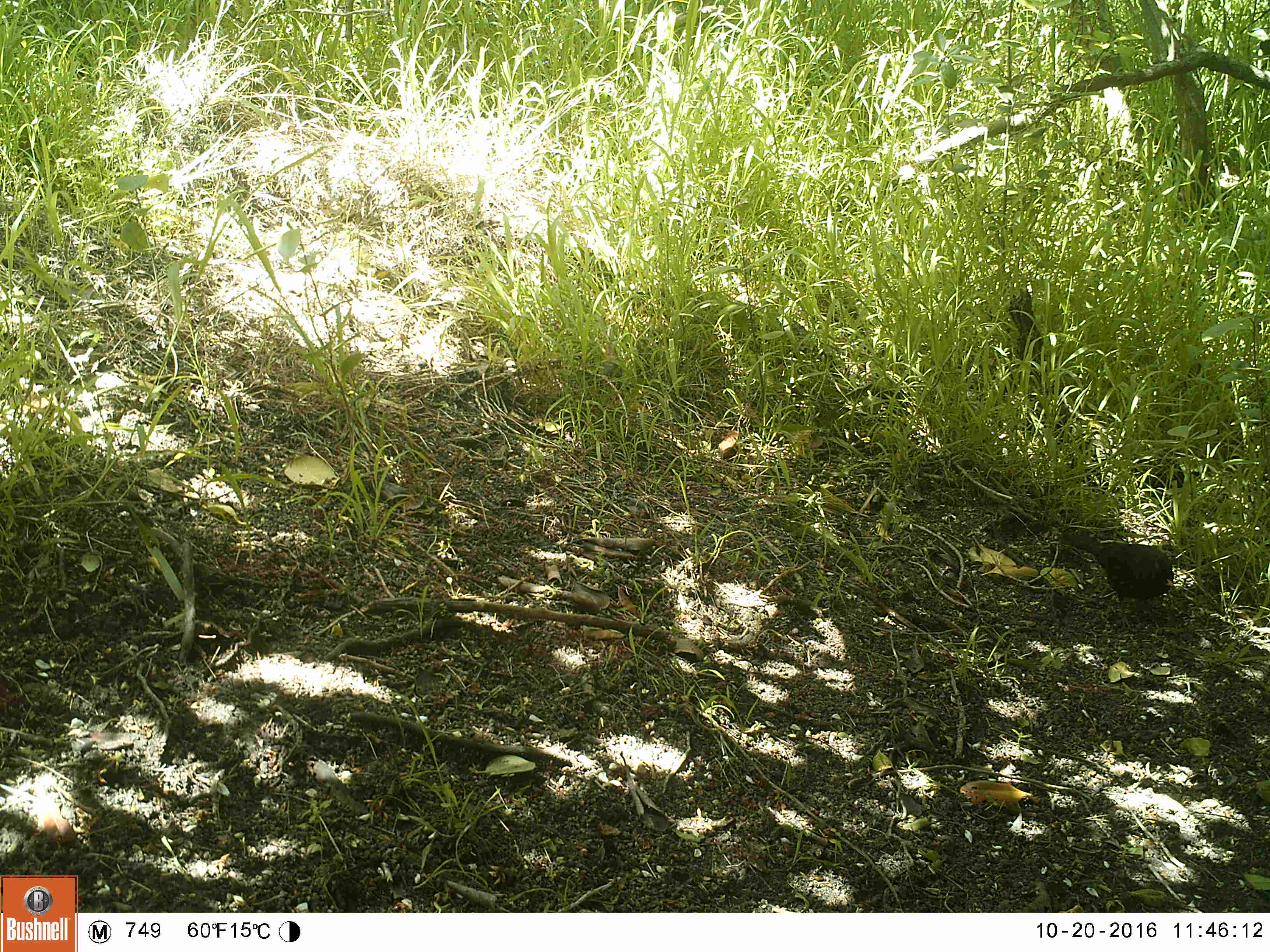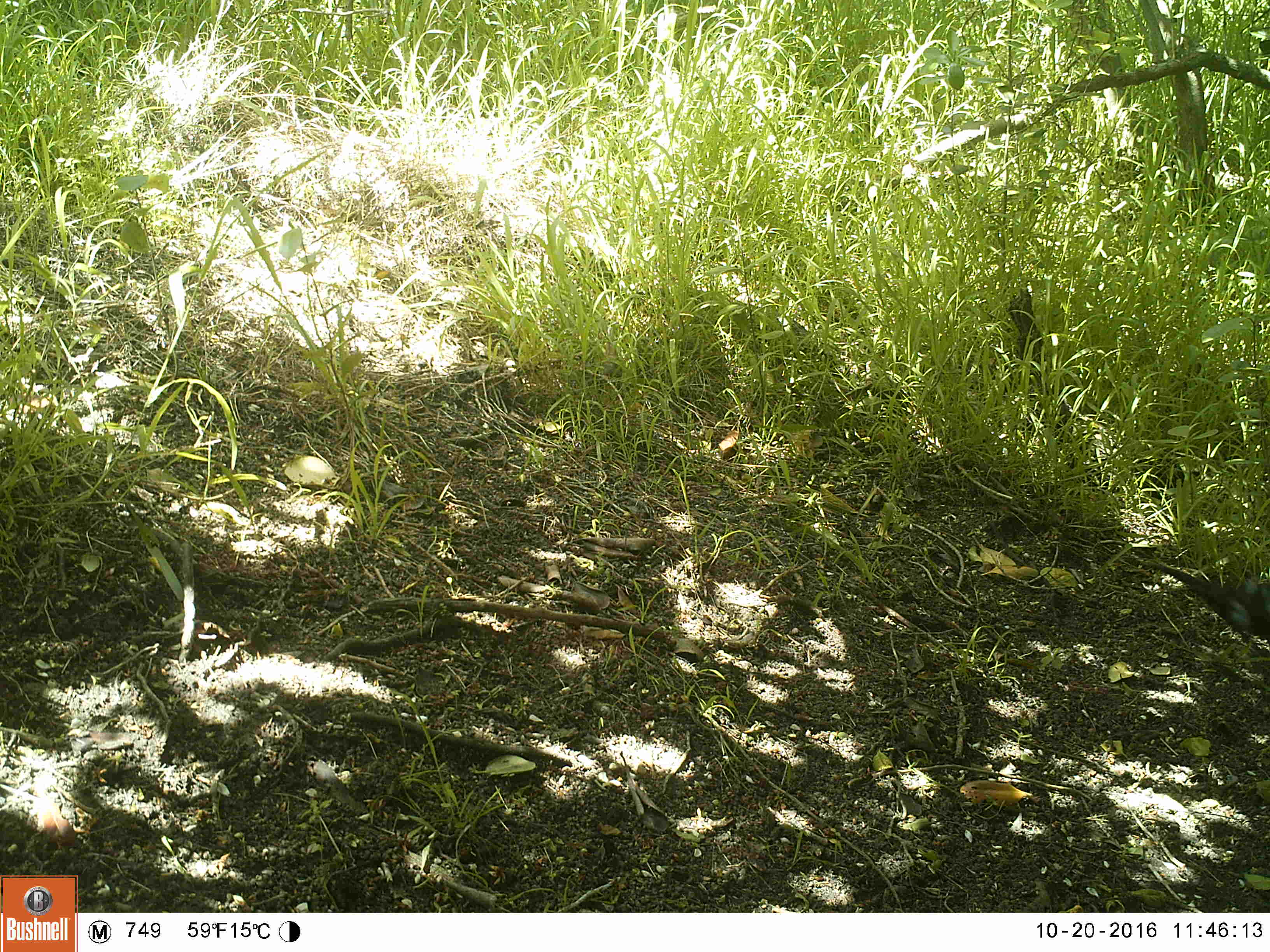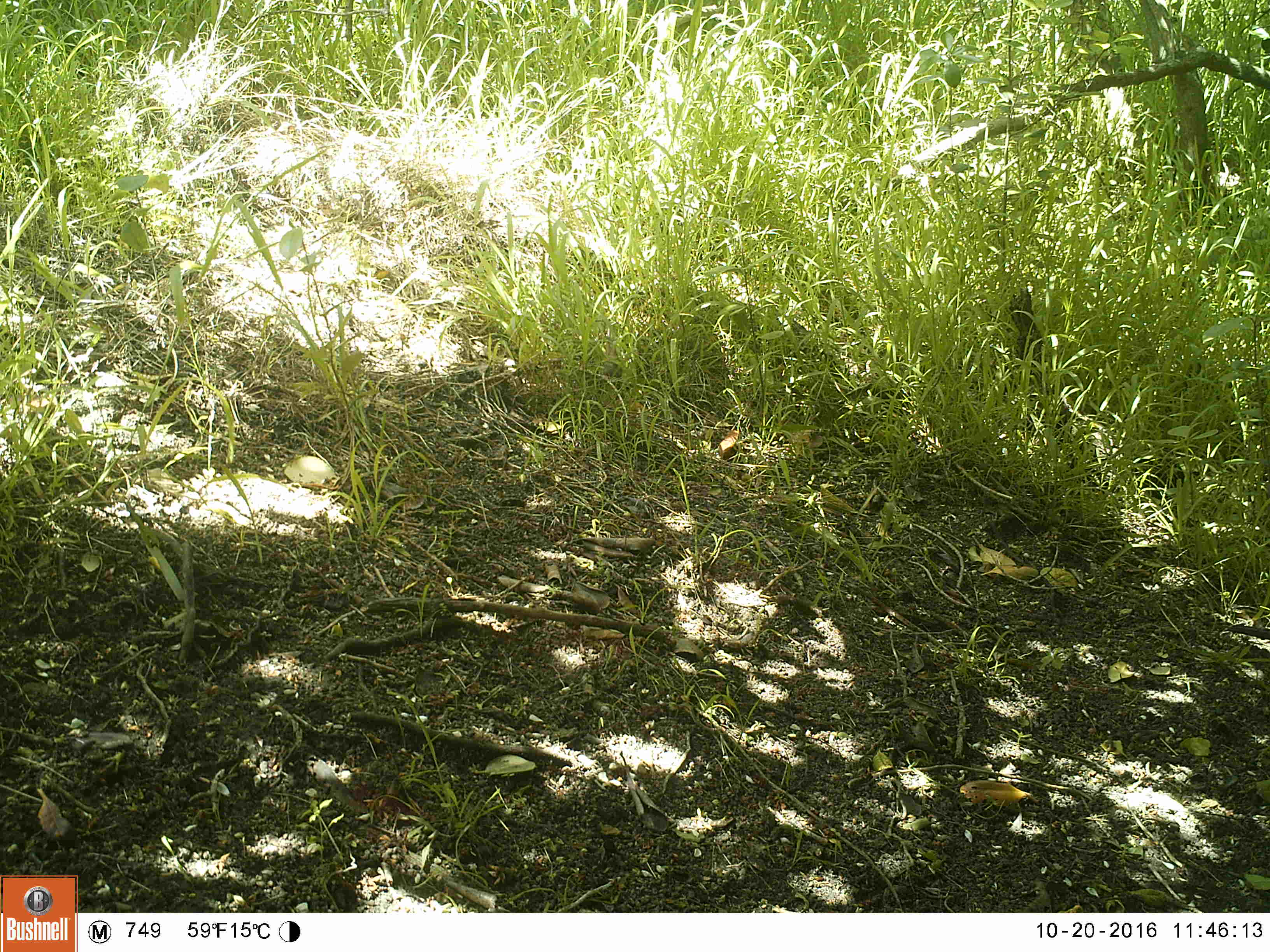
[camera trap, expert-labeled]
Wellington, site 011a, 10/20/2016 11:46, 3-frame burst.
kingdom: Animalia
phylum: Chordata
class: Aves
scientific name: Aves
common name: bird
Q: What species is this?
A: Bird (Aves).